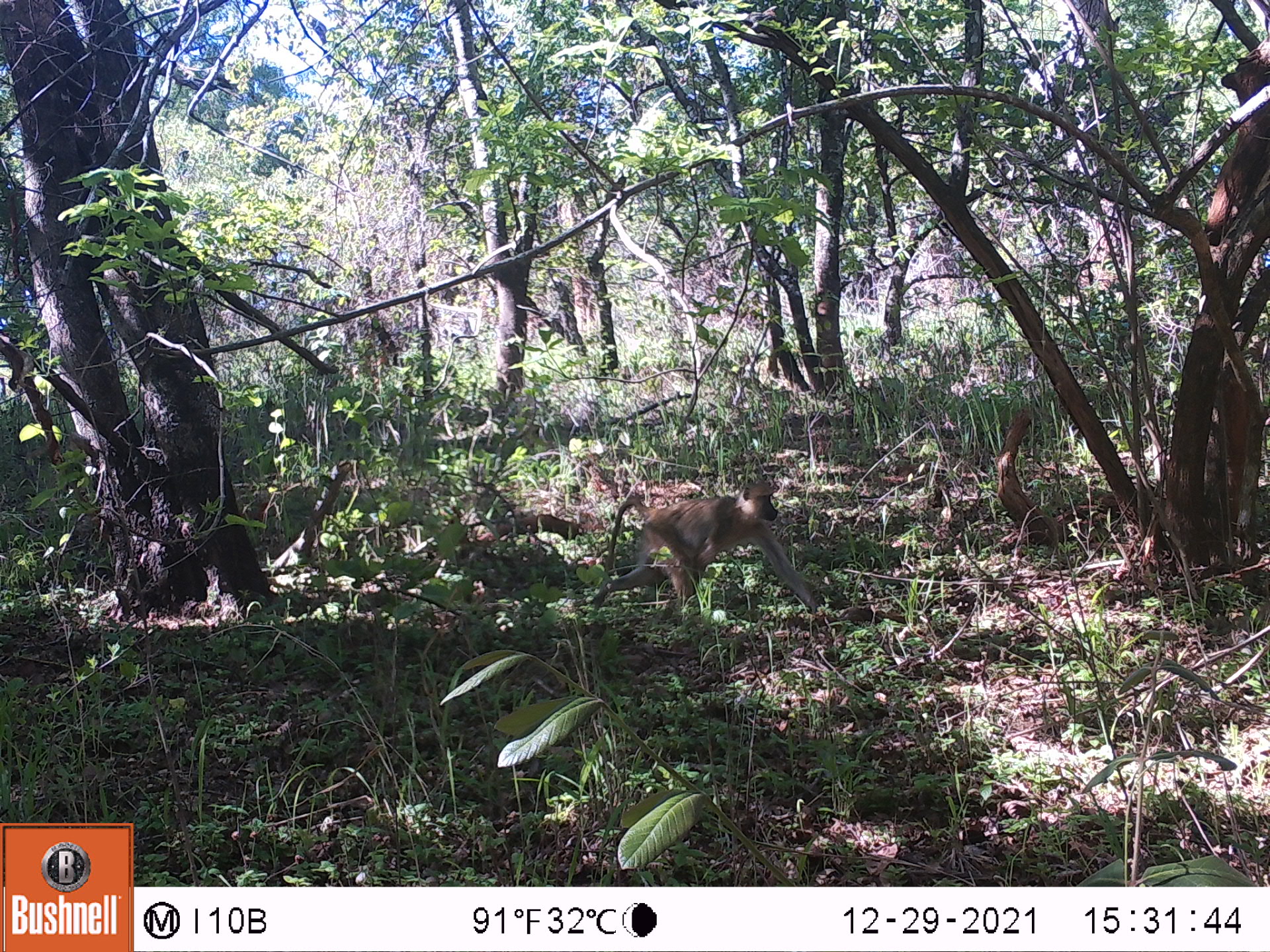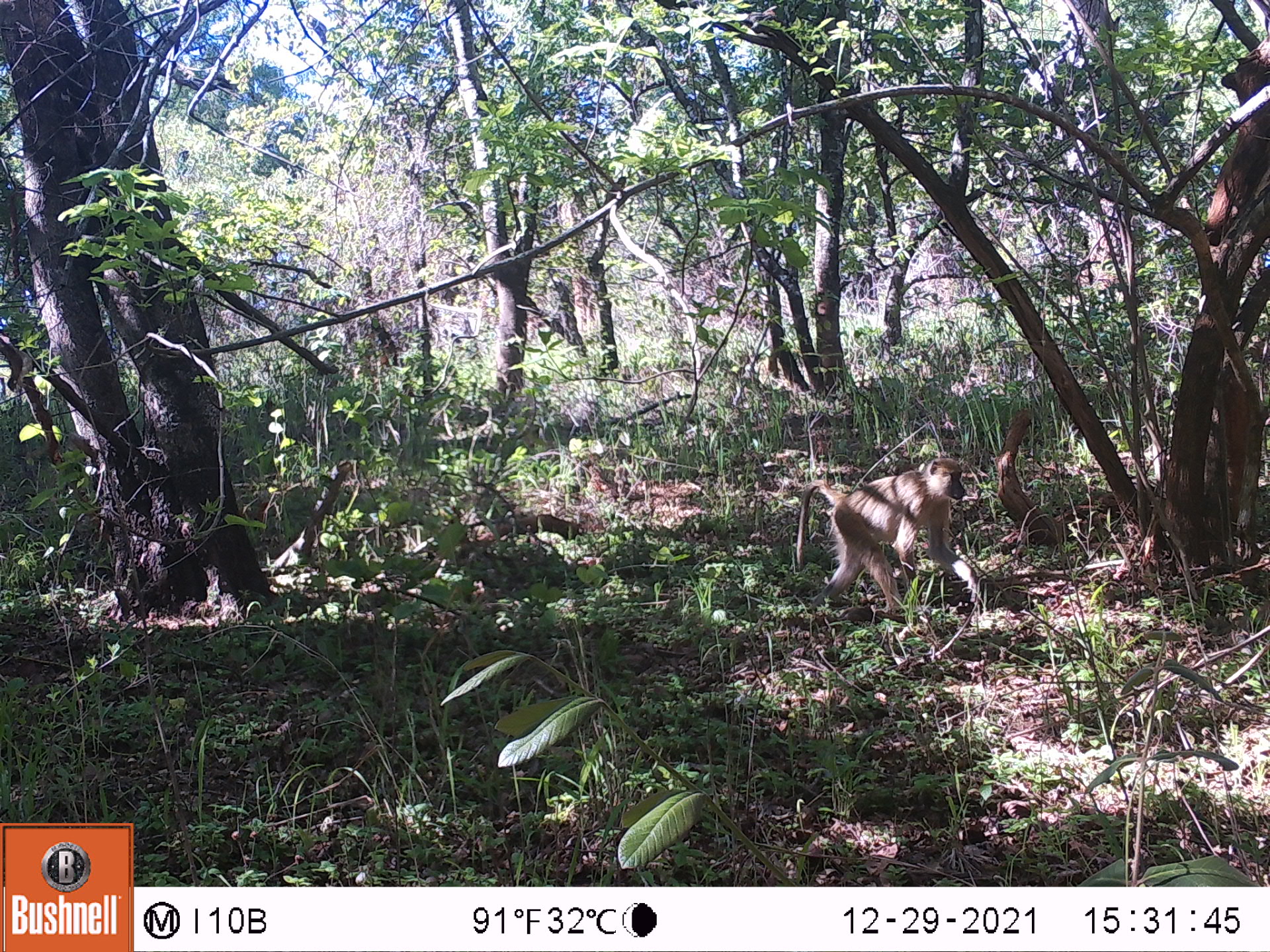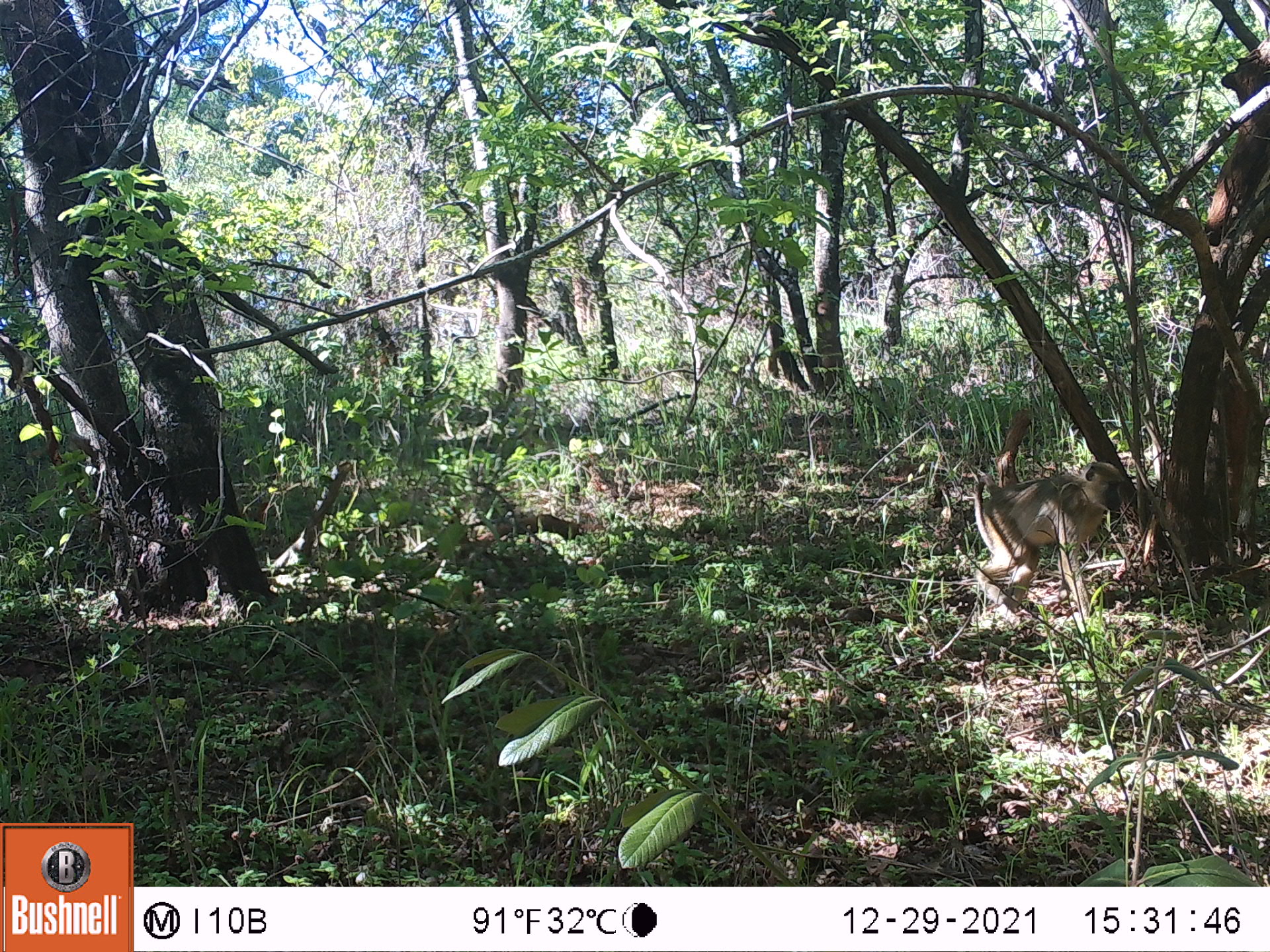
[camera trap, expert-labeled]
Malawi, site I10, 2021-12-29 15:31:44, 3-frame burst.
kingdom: Animalia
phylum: Chordata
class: Mammalia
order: Primates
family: Cercopithecidae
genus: Papio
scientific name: Papio cynocephalus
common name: yellow baboon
Yellow baboon (Papio cynocephalus), count 1.